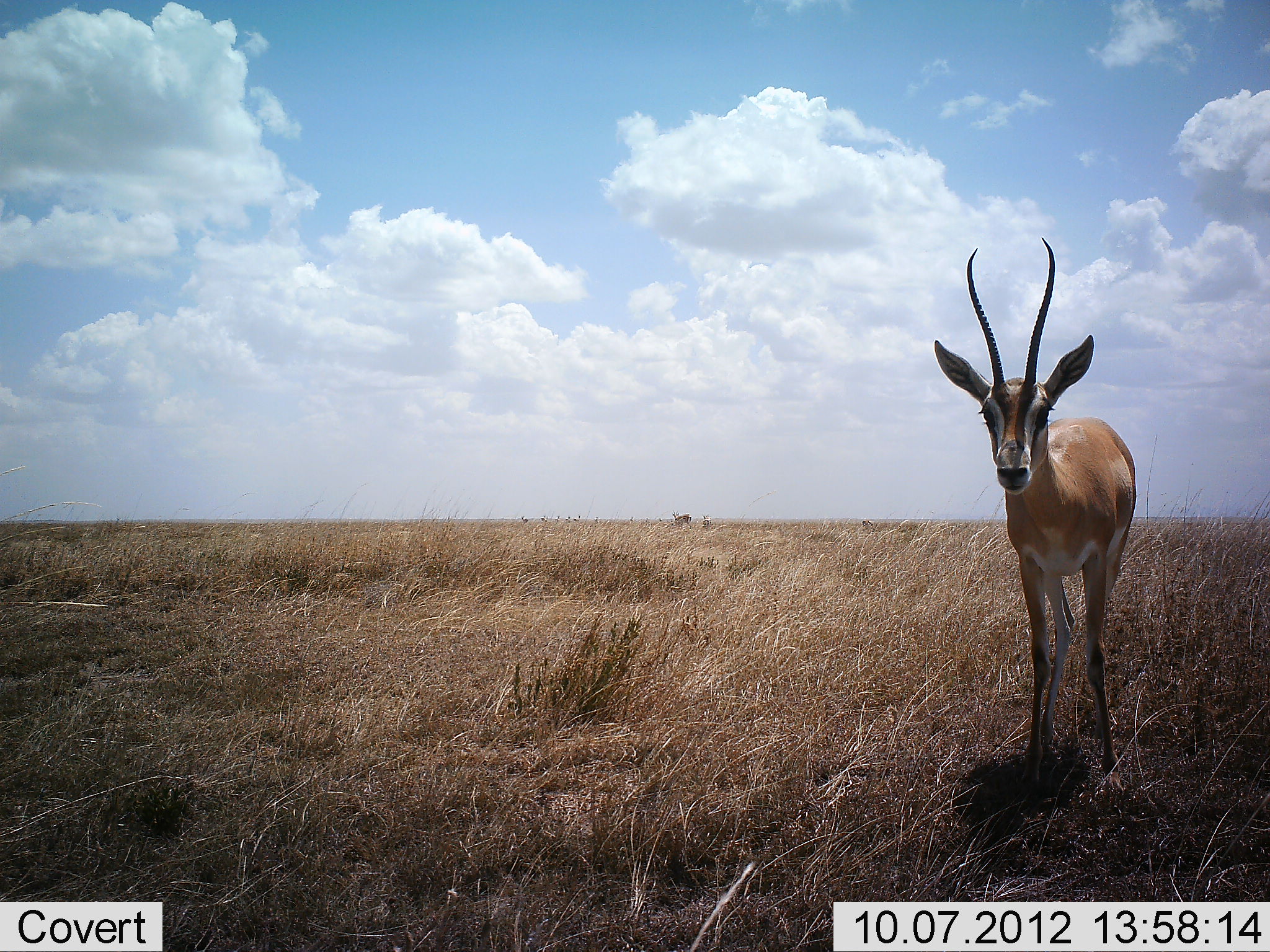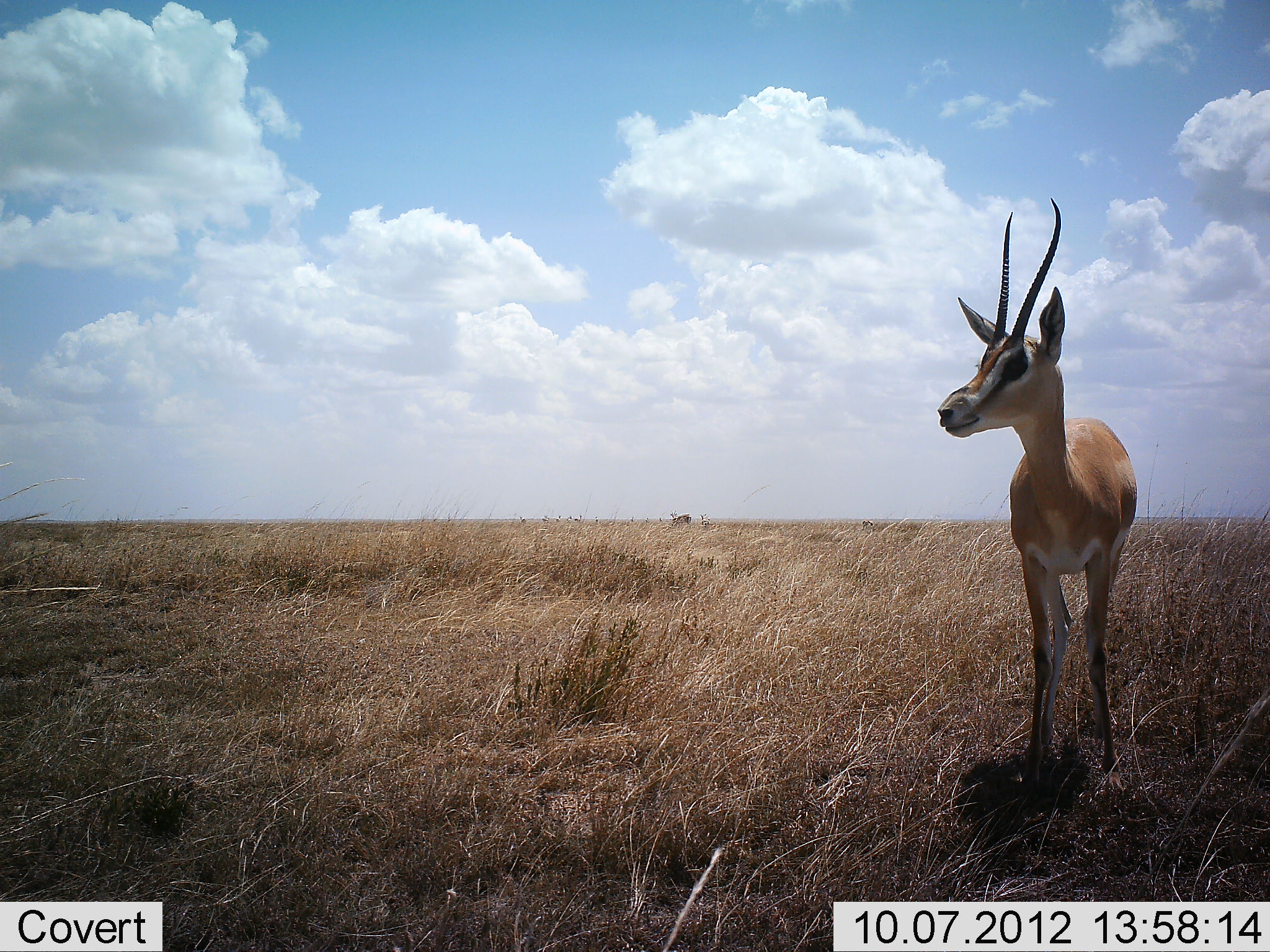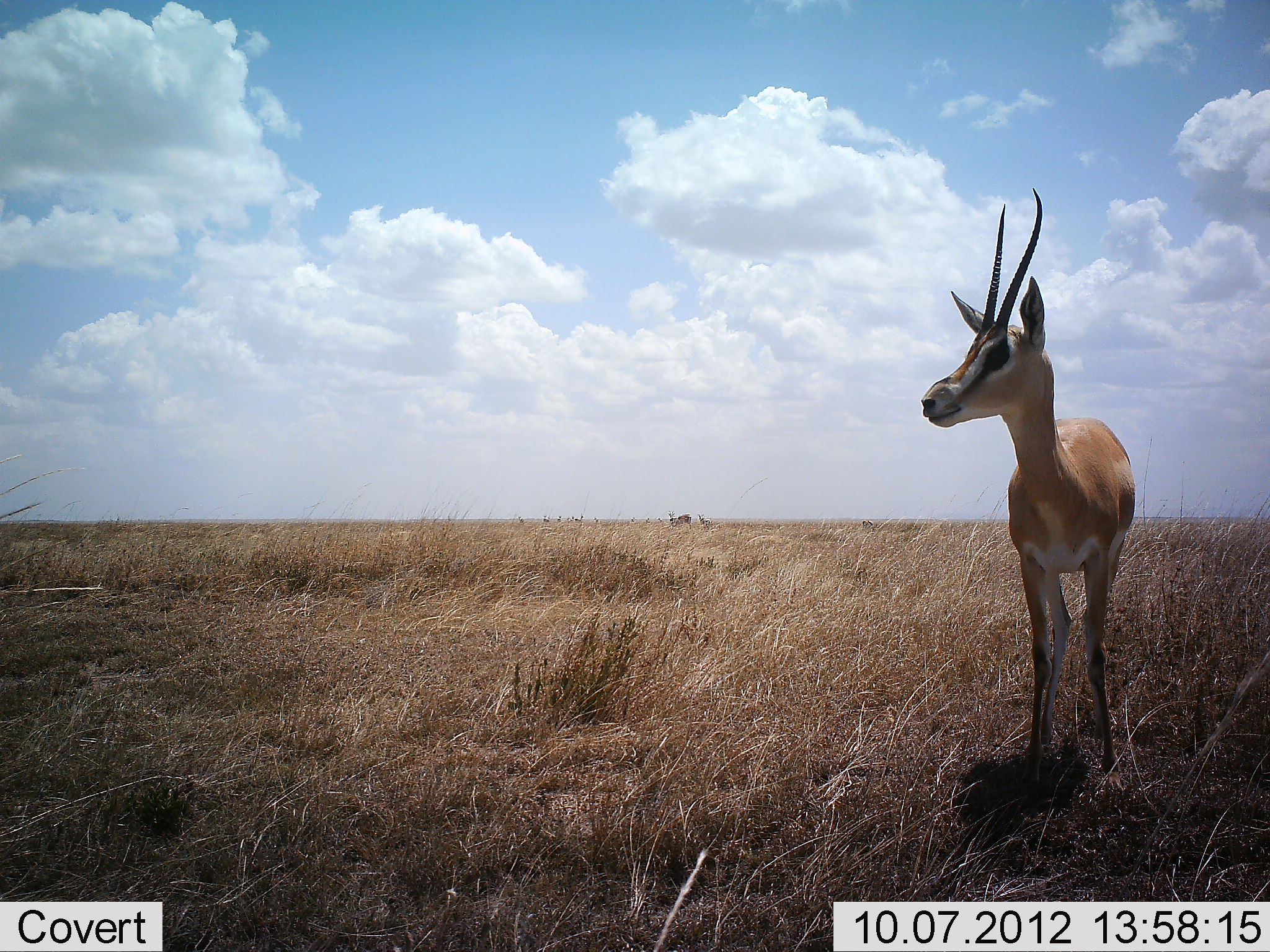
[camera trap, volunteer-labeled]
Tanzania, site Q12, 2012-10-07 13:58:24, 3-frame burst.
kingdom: Animalia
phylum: Chordata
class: Mammalia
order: Artiodactyla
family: Bovidae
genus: Nanger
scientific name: Nanger granti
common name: grant's gazelle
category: gazellegrants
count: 1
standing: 100%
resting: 0%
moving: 10%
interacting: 0%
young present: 0%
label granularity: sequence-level